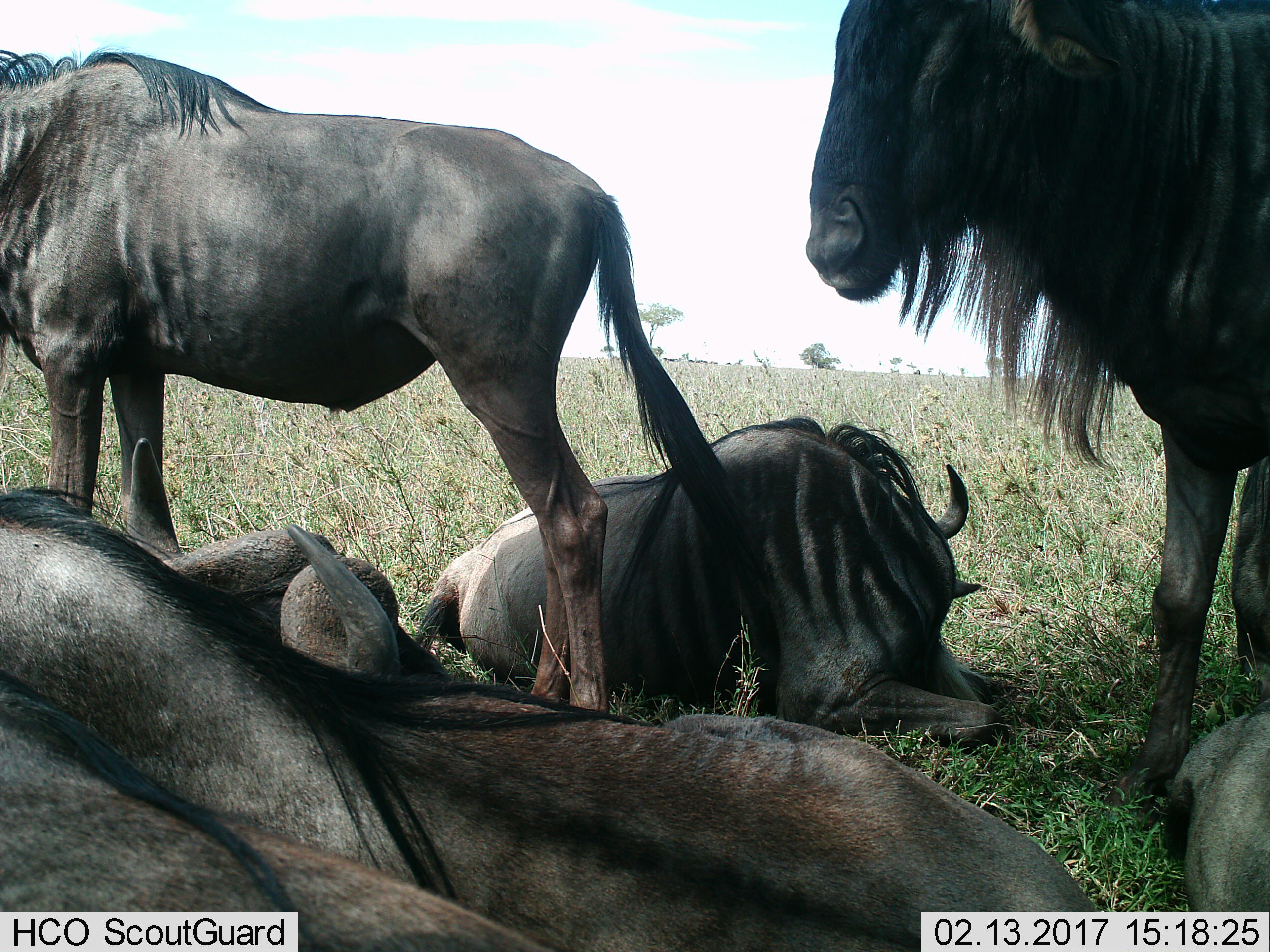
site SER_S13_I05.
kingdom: Animalia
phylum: Chordata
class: Mammalia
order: Artiodactyla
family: Bovidae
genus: Connochaetes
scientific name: Connochaetes taurinus taurinus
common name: blue wildebeest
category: wildebeestblue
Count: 6.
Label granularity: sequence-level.